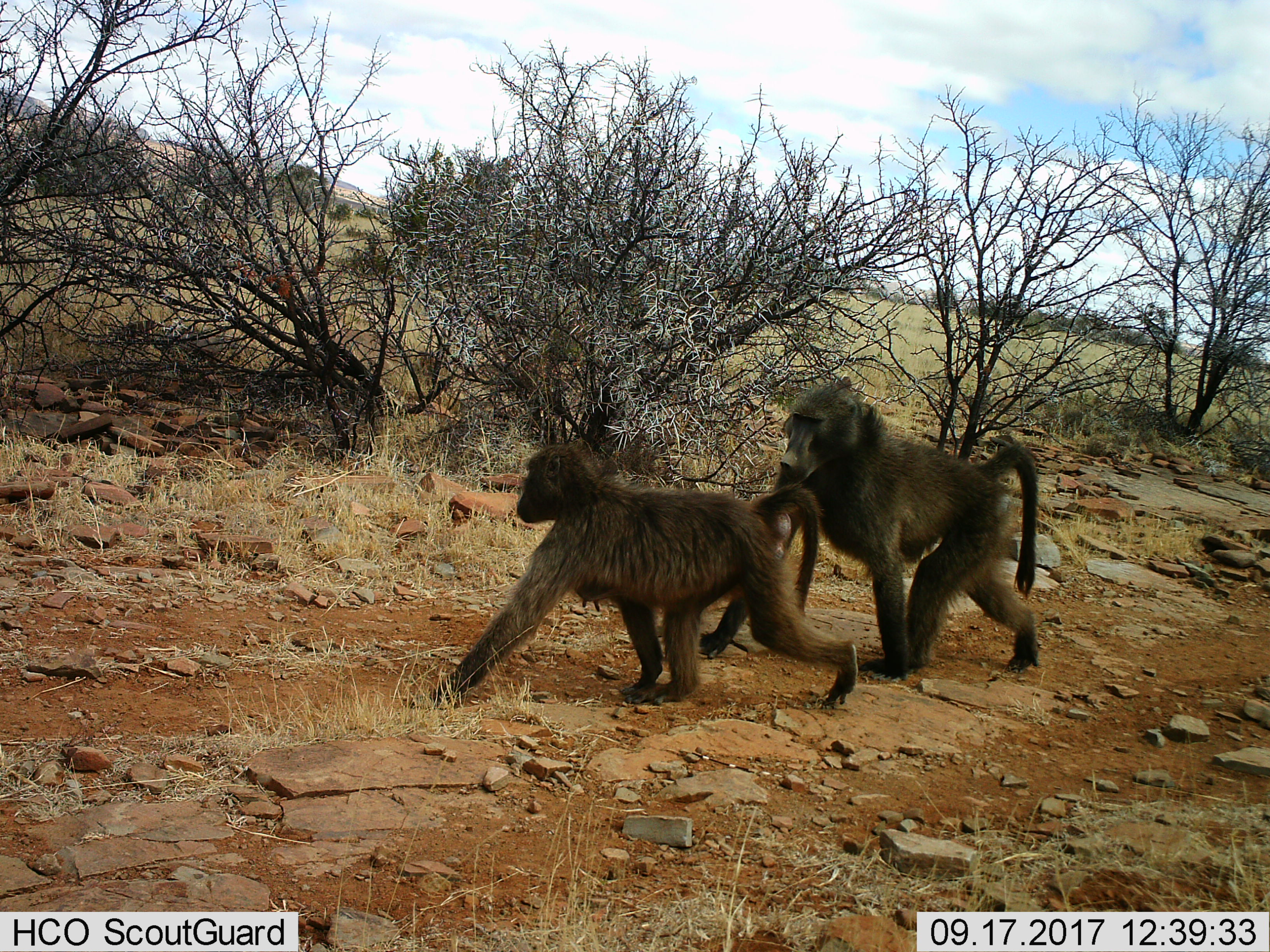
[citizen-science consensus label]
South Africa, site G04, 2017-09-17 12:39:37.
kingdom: Animalia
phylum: Chordata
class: Mammalia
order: Primates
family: Cercopithecidae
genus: Papio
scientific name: Papio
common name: baboon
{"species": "baboon (Papio)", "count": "2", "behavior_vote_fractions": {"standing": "11%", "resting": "0%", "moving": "100%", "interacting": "0%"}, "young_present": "0%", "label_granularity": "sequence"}